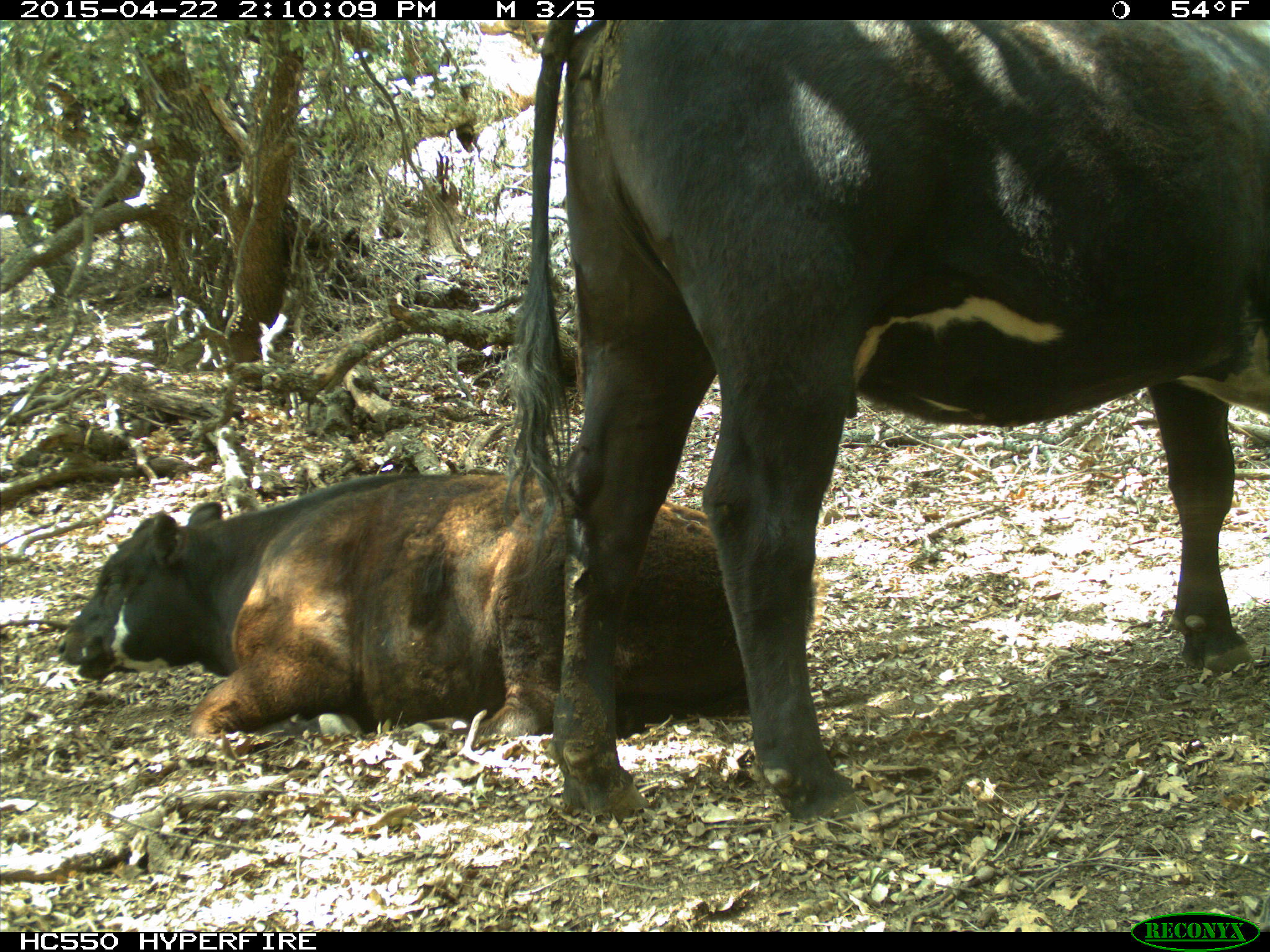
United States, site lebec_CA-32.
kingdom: Animalia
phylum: Chordata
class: Mammalia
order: Artiodactyla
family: Bovidae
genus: Bos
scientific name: Bos taurus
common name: domestic cow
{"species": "Bos taurus (domestic cow)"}